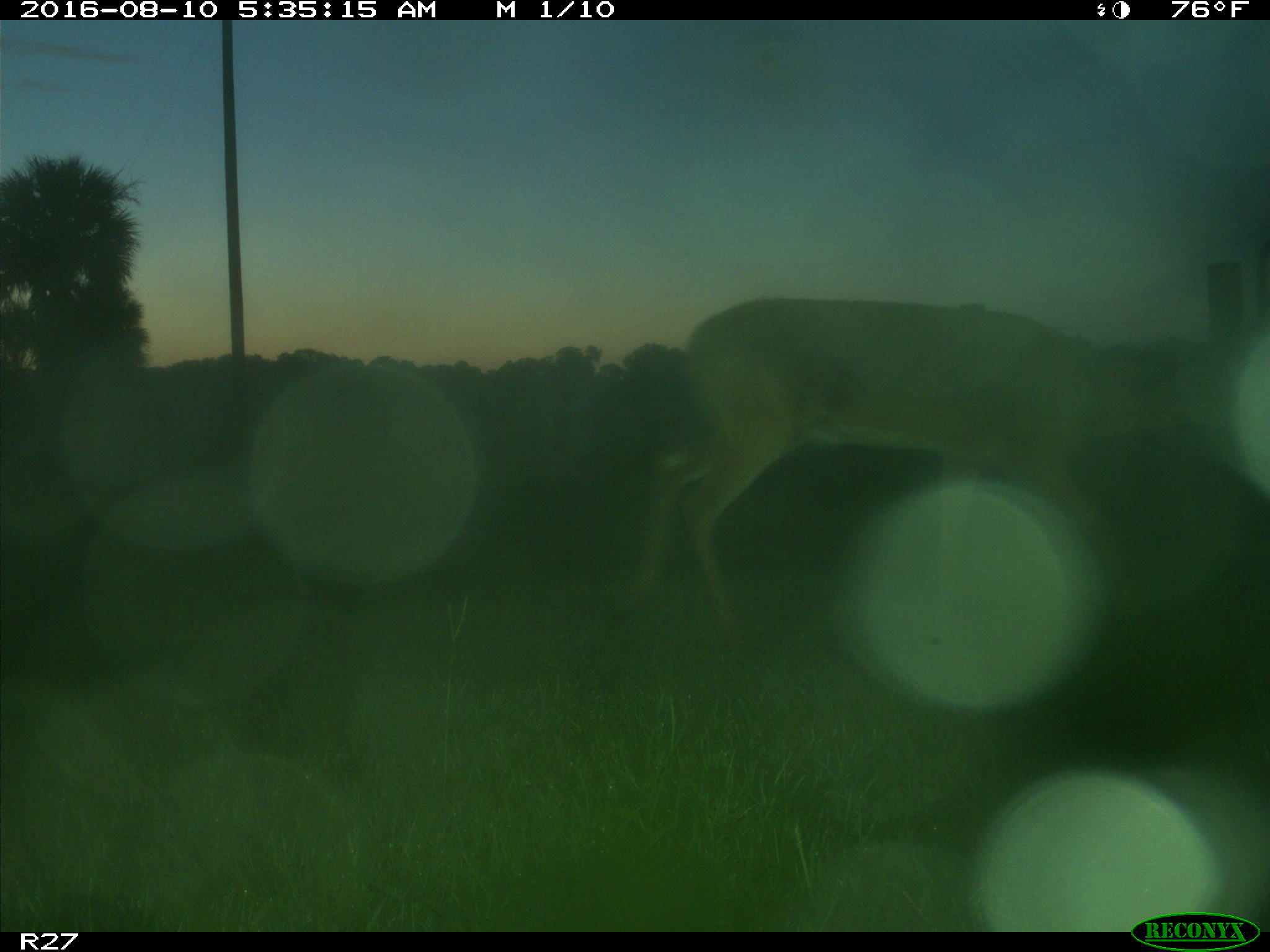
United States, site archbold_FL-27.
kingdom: Animalia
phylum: Chordata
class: Mammalia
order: Artiodactyla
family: Cervidae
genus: Odocoileus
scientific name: Odocoileus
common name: deer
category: unidentified deer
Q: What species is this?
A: Unidentified deer (deer) (Odocoileus).